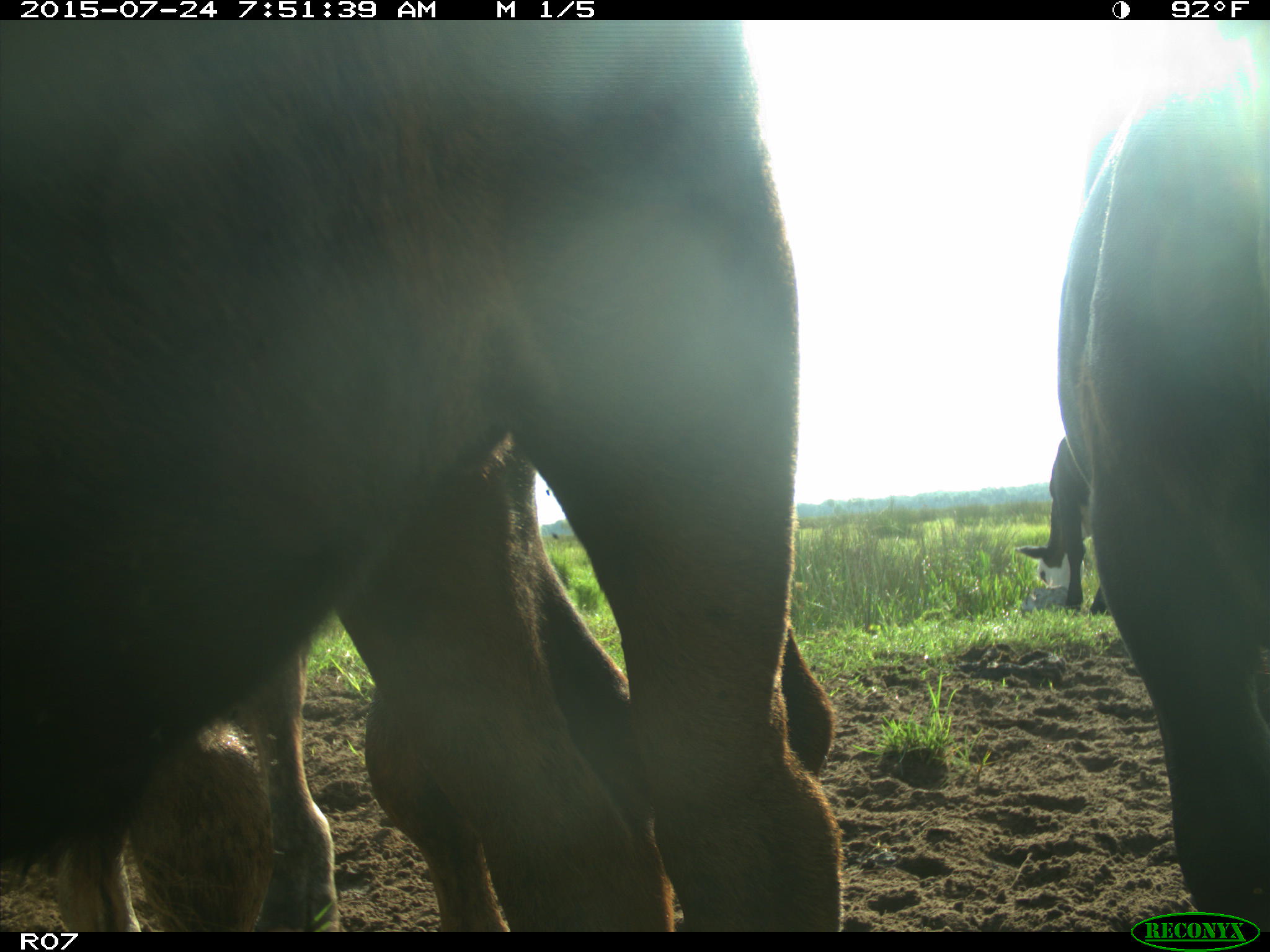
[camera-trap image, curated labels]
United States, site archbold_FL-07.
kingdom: Animalia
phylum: Chordata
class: Mammalia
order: Artiodactyla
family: Bovidae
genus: Bos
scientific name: Bos taurus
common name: domestic cow